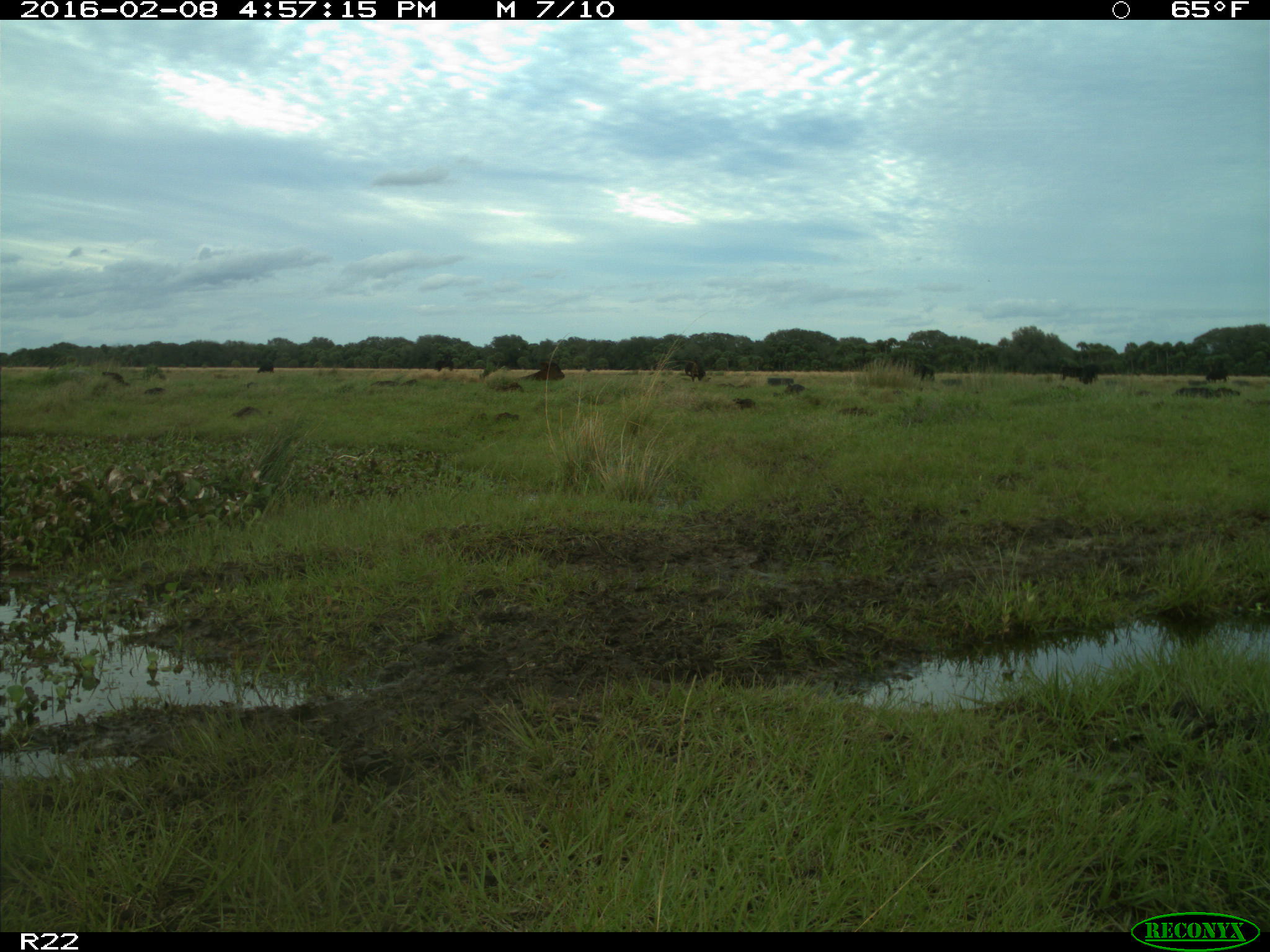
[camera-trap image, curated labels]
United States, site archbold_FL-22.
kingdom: Animalia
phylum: Chordata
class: Mammalia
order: Artiodactyla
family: Bovidae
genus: Bos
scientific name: Bos taurus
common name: domestic cow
Bos taurus (domestic cow).